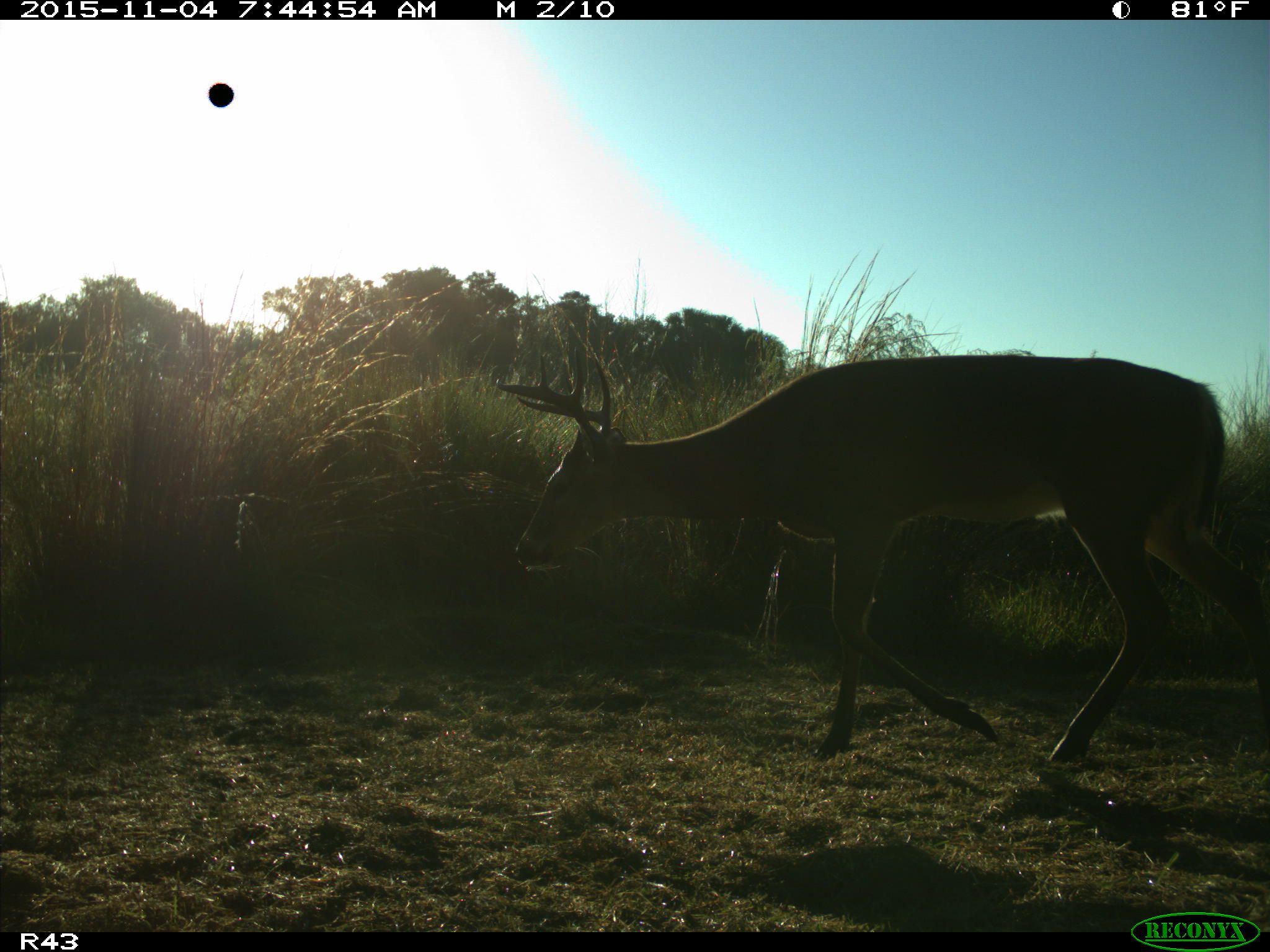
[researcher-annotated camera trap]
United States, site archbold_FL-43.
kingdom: Animalia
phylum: Chordata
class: Mammalia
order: Artiodactyla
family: Cervidae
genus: Odocoileus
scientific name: Odocoileus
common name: deer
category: unidentified deer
Unidentified deer (deer) (Odocoileus).